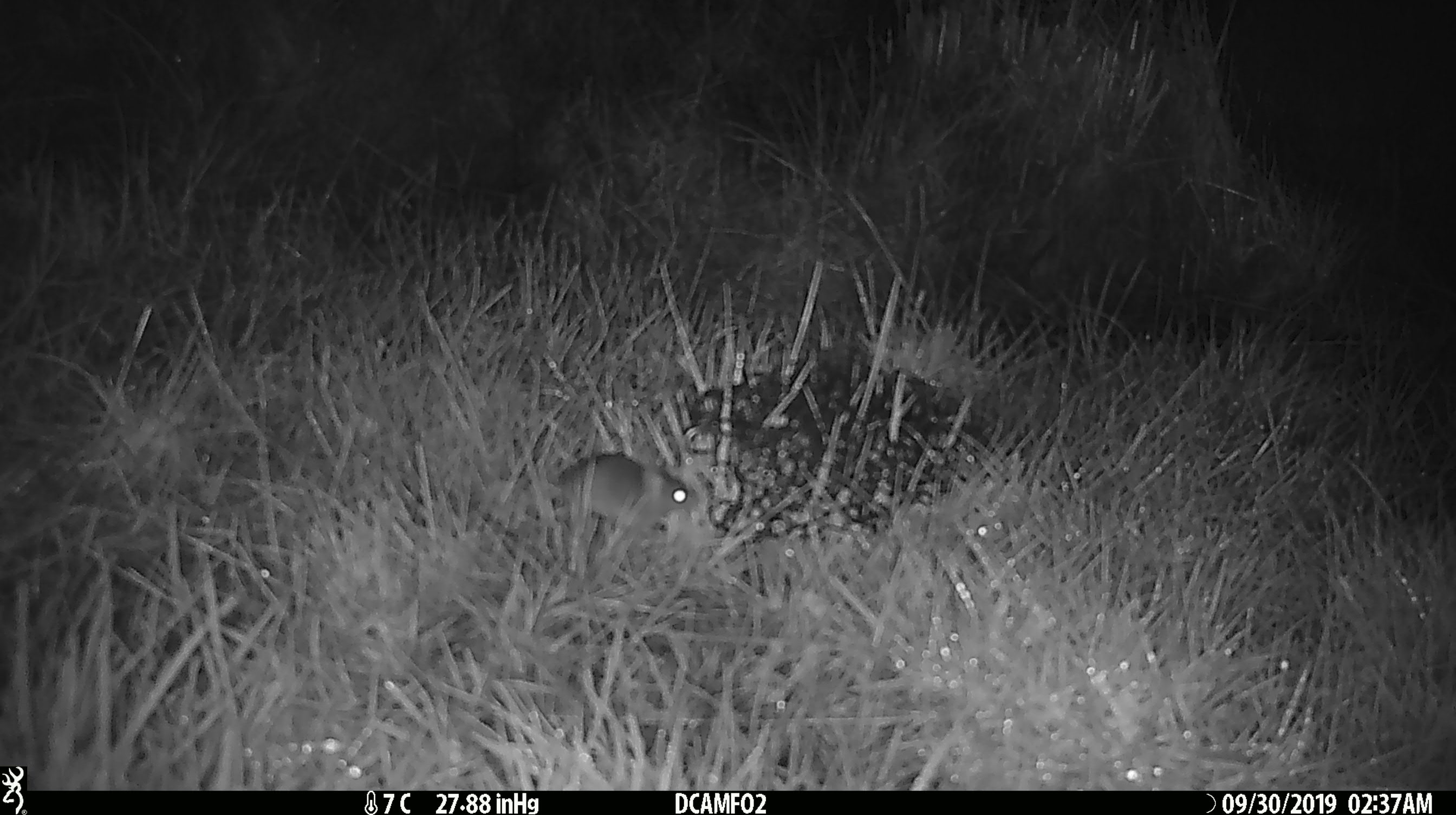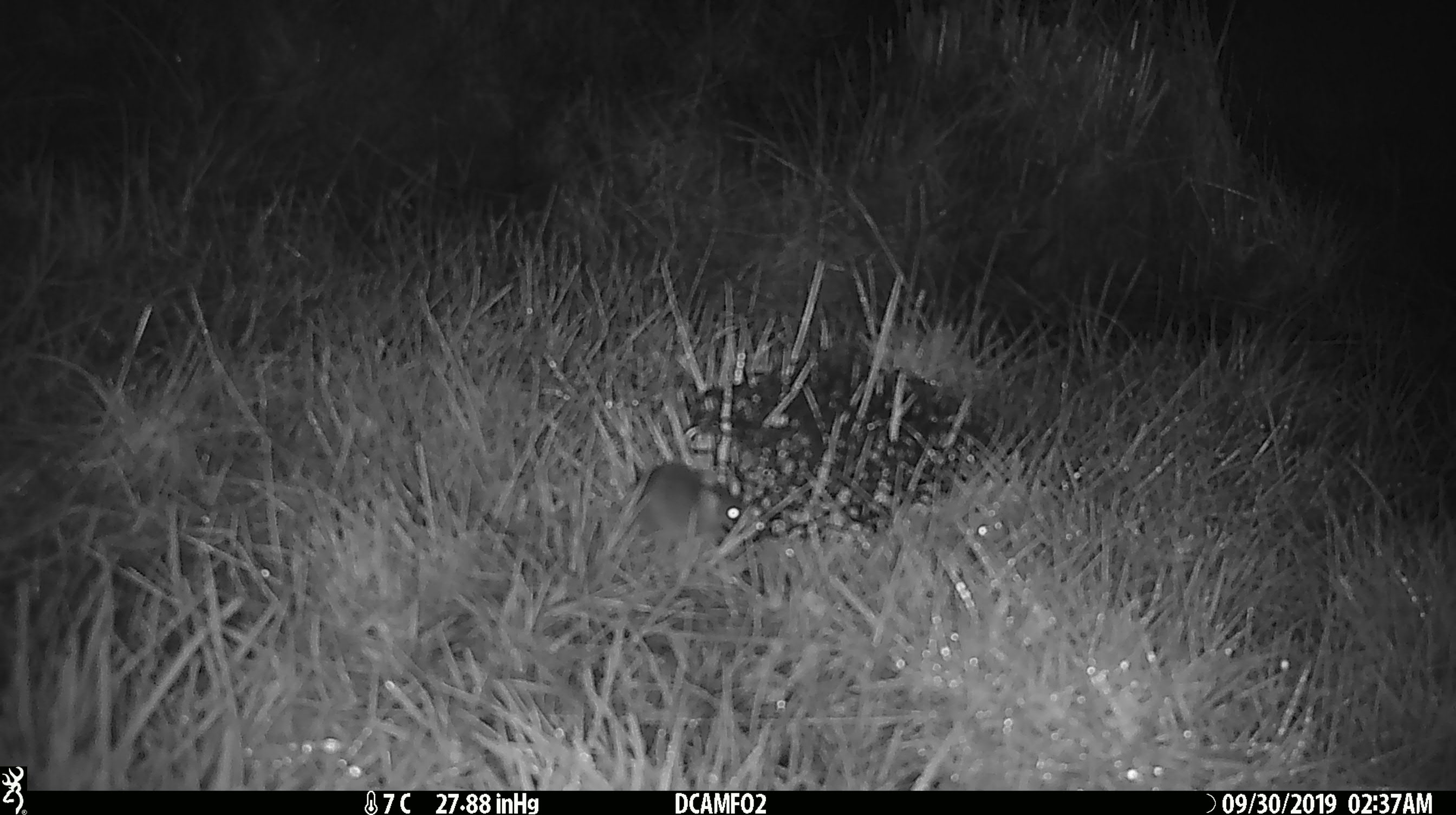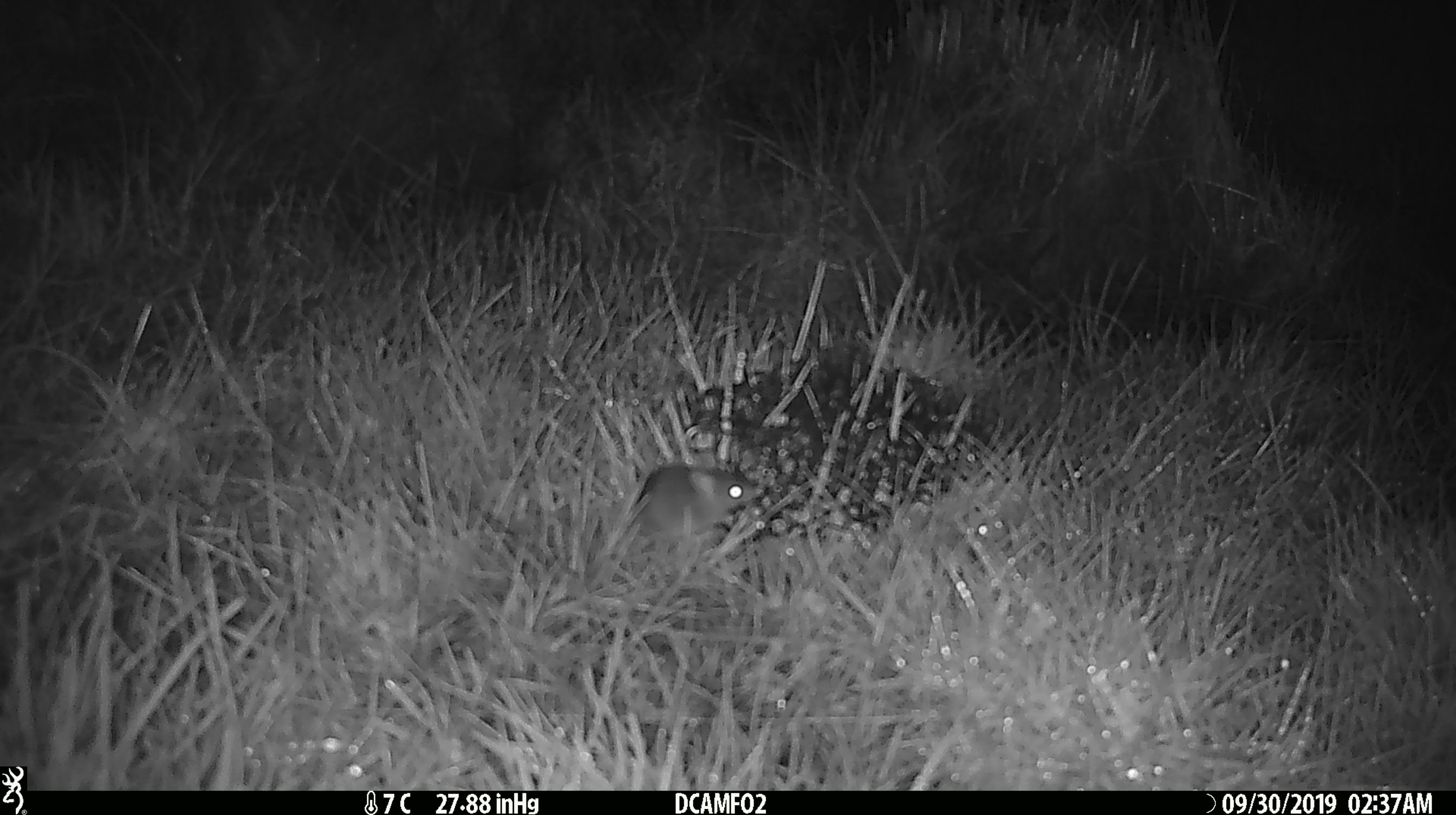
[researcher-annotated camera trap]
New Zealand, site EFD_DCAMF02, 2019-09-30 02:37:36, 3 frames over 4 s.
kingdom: Animalia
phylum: Chordata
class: Mammalia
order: Rodentia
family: Muridae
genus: Mus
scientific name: Mus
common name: mouse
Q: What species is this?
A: Mouse (Mus).